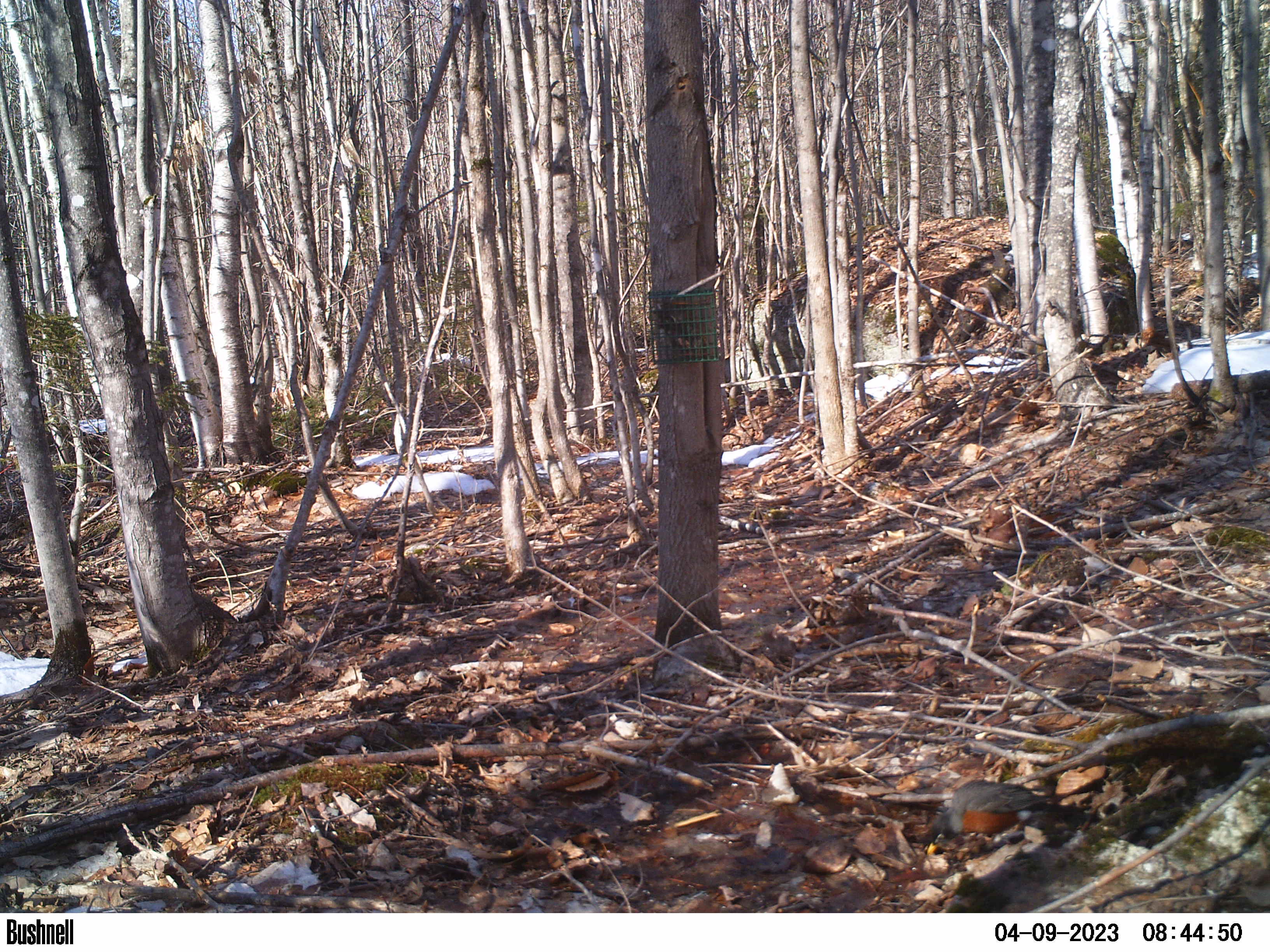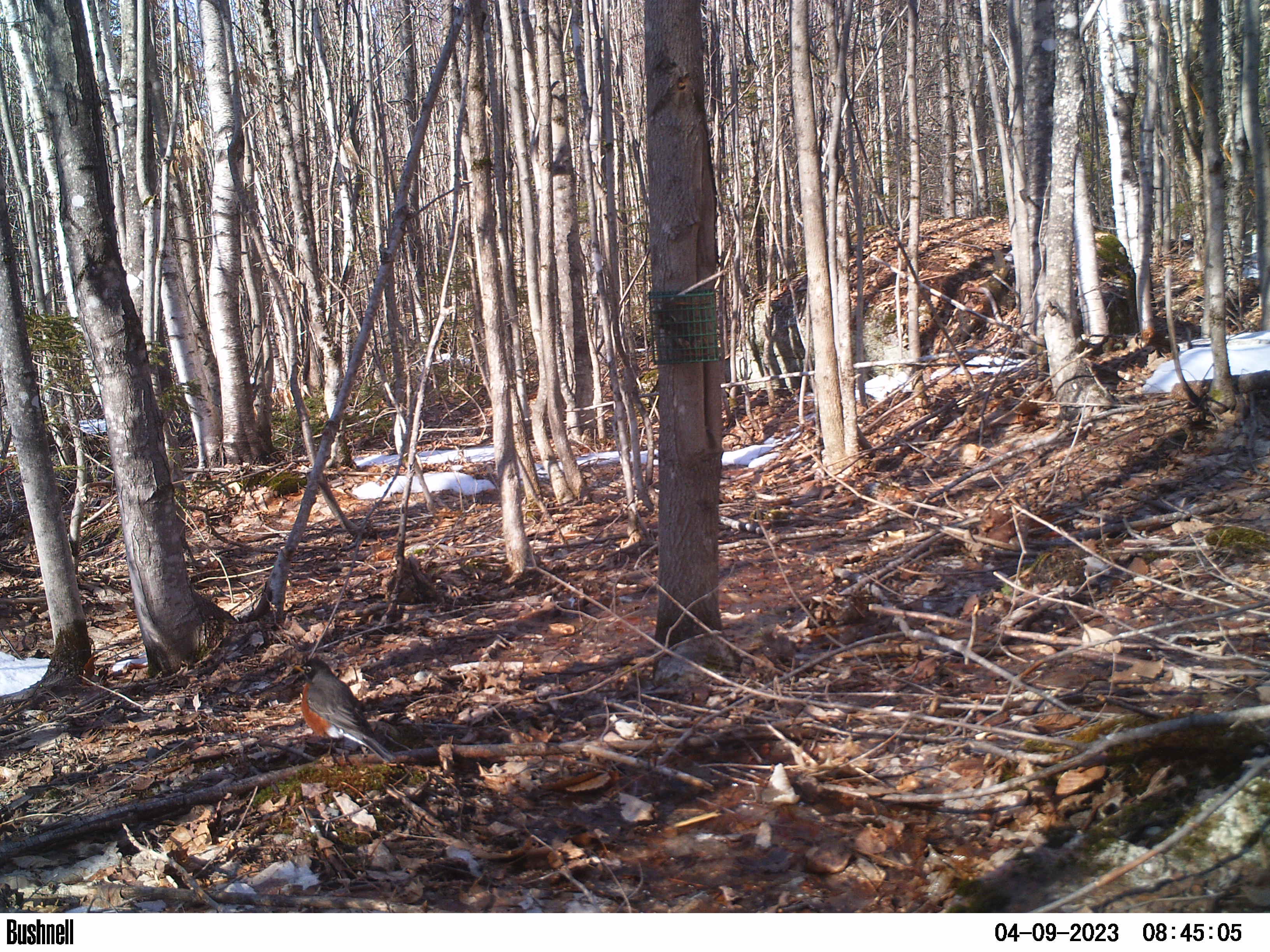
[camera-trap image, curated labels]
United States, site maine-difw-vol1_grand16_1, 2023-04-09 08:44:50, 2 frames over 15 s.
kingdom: Animalia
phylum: Chordata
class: Aves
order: Passeriformes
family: Turdidae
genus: Turdus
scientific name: Turdus migratorius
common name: american robin